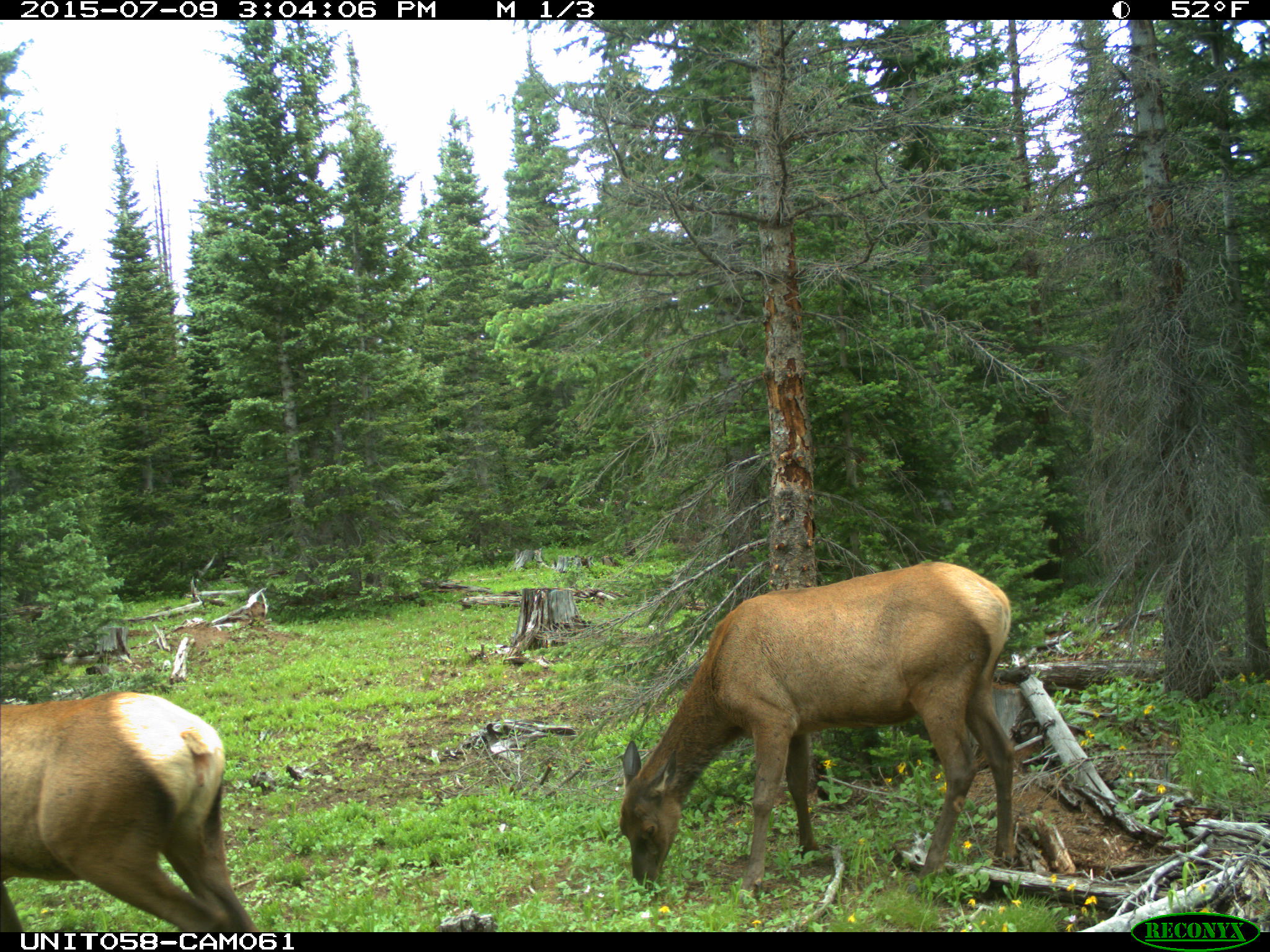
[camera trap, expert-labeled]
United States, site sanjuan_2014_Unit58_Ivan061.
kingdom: Animalia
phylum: Chordata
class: Mammalia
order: Artiodactyla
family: Cervidae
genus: Cervus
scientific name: Cervus elaphus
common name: red deer